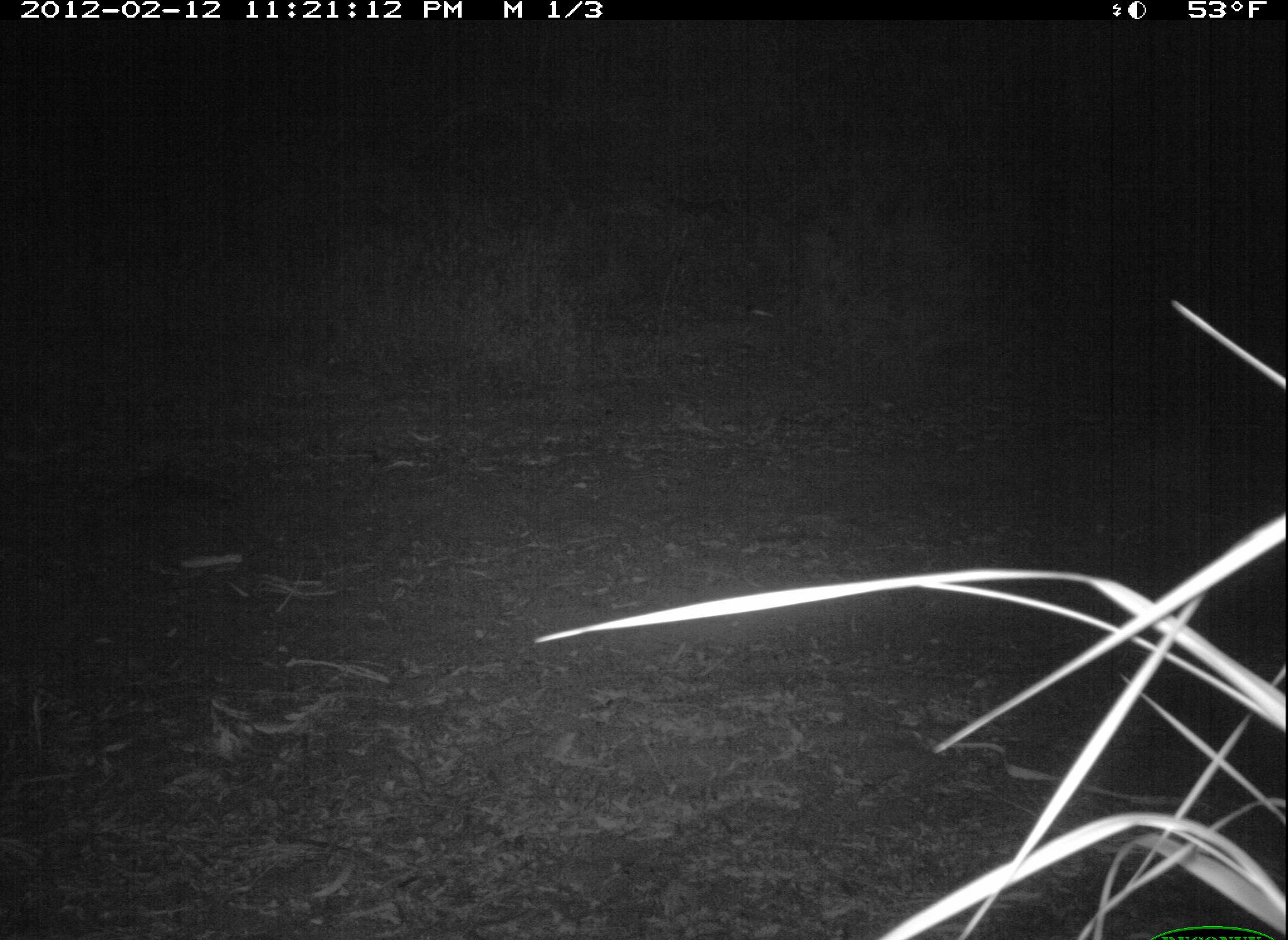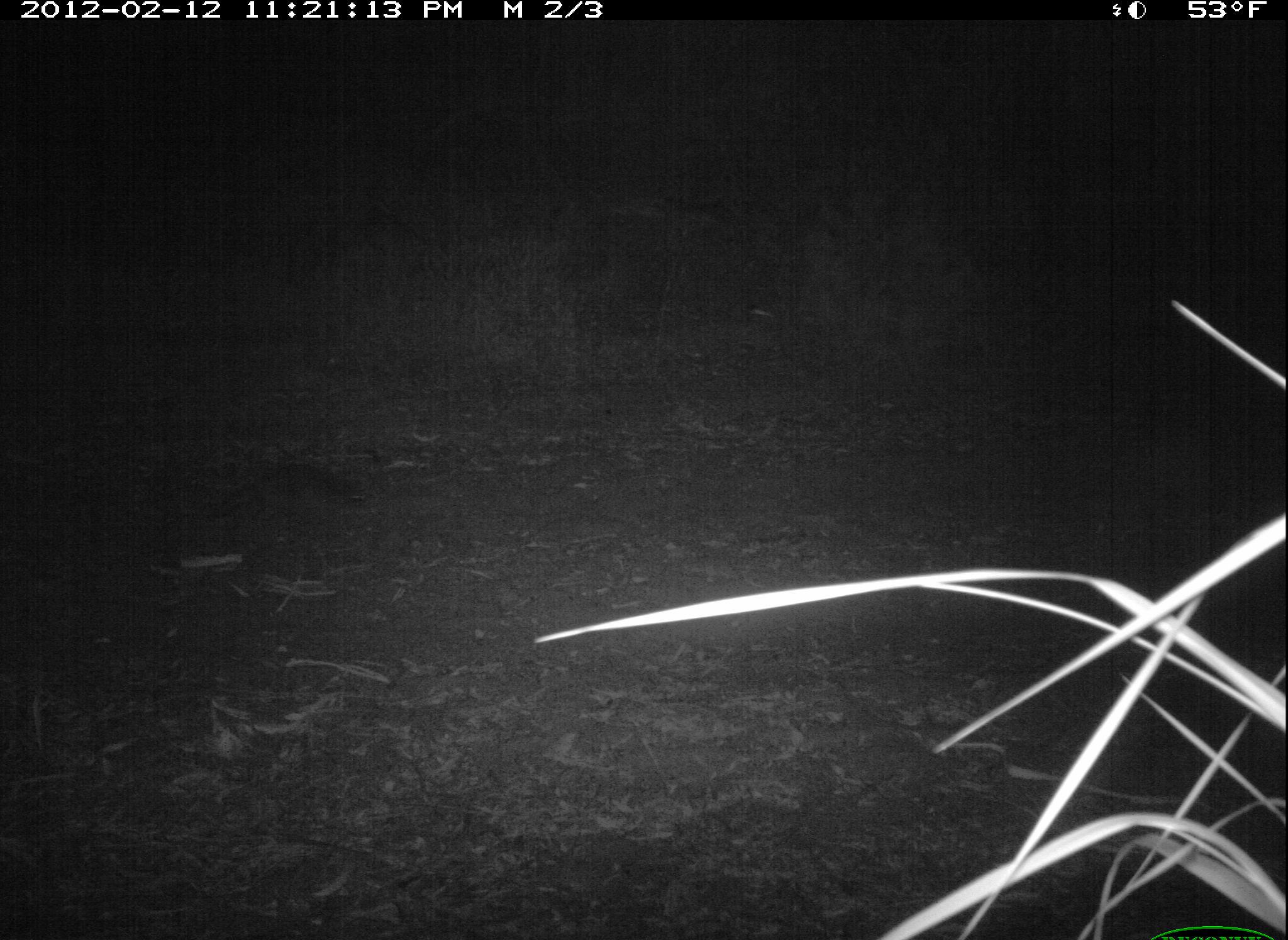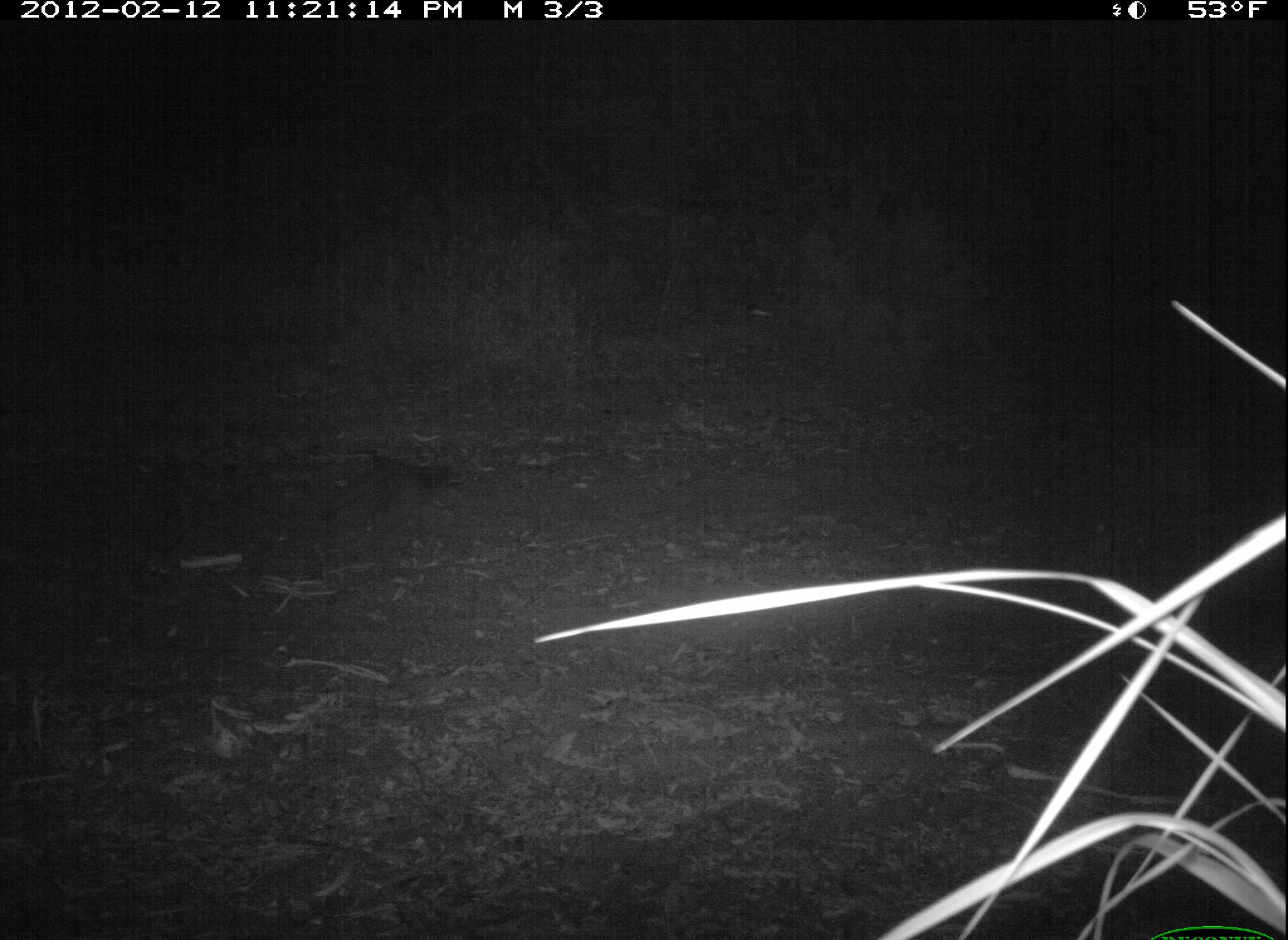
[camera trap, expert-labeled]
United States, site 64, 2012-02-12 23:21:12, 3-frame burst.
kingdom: Animalia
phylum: Chordata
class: Mammalia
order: Carnivora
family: Procyonidae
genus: Procyon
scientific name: Procyon lotor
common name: raccoon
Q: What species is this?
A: Raccoon (Procyon lotor).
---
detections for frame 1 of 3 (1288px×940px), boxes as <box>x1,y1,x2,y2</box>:
raccoon: <box>59,471,236,579</box>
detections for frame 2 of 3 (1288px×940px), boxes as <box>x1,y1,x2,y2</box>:
raccoon: <box>201,463,375,526</box>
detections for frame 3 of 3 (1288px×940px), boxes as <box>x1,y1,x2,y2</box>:
raccoon: <box>322,456,470,542</box>